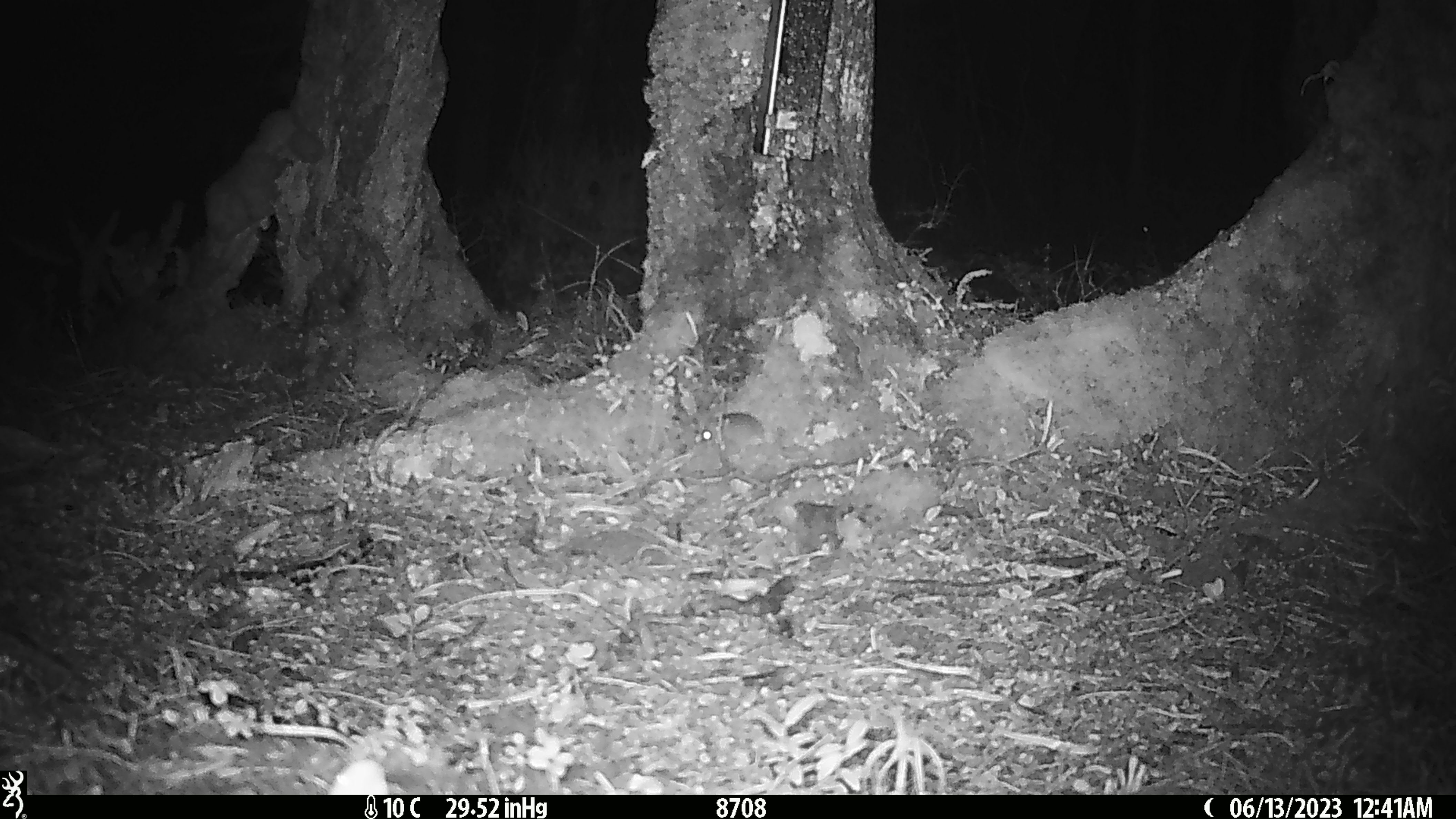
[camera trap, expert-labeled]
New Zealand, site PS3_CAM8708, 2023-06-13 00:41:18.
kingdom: Animalia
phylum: Chordata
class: Mammalia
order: Rodentia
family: Muridae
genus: Mus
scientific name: Mus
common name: mouse